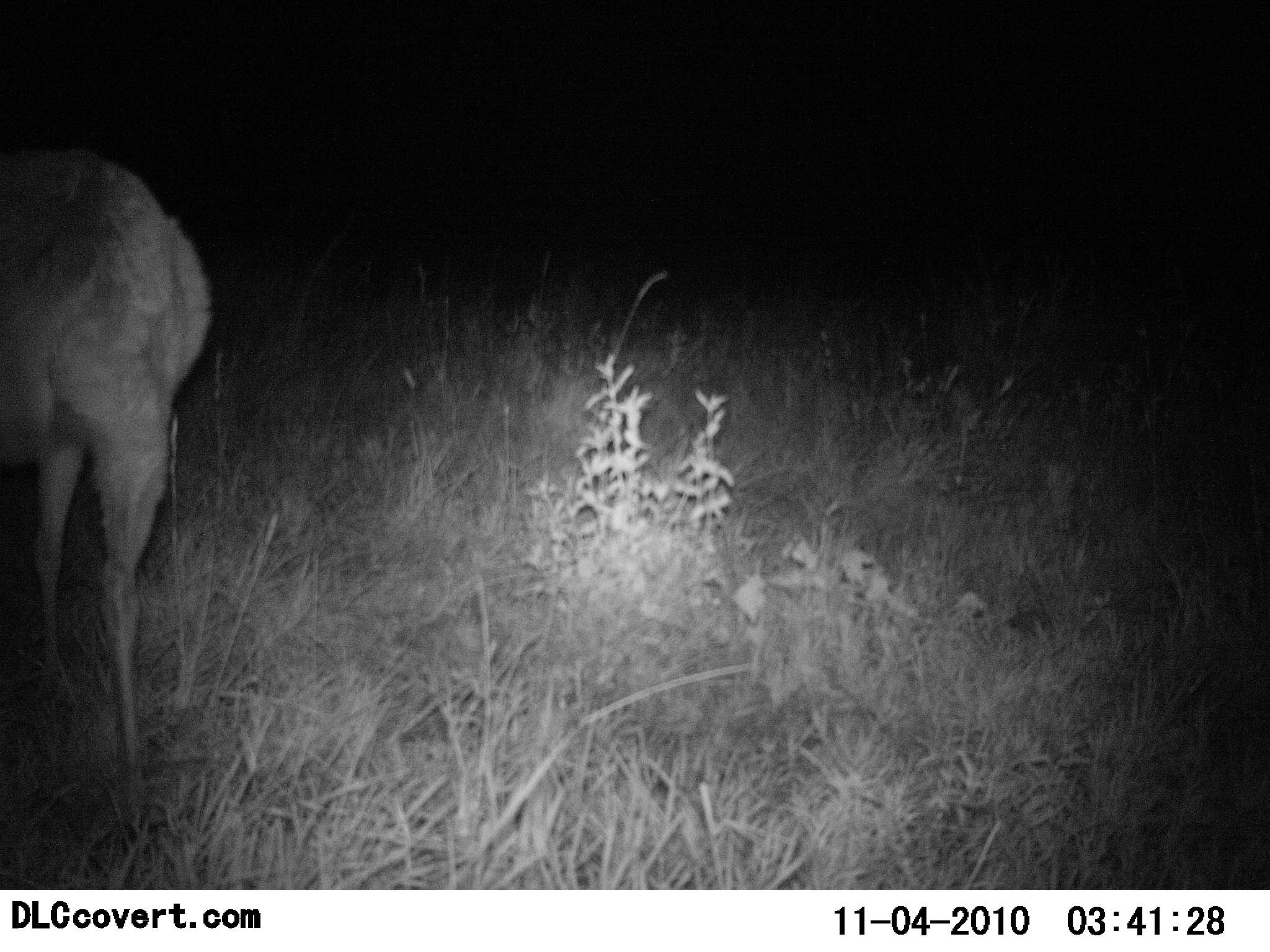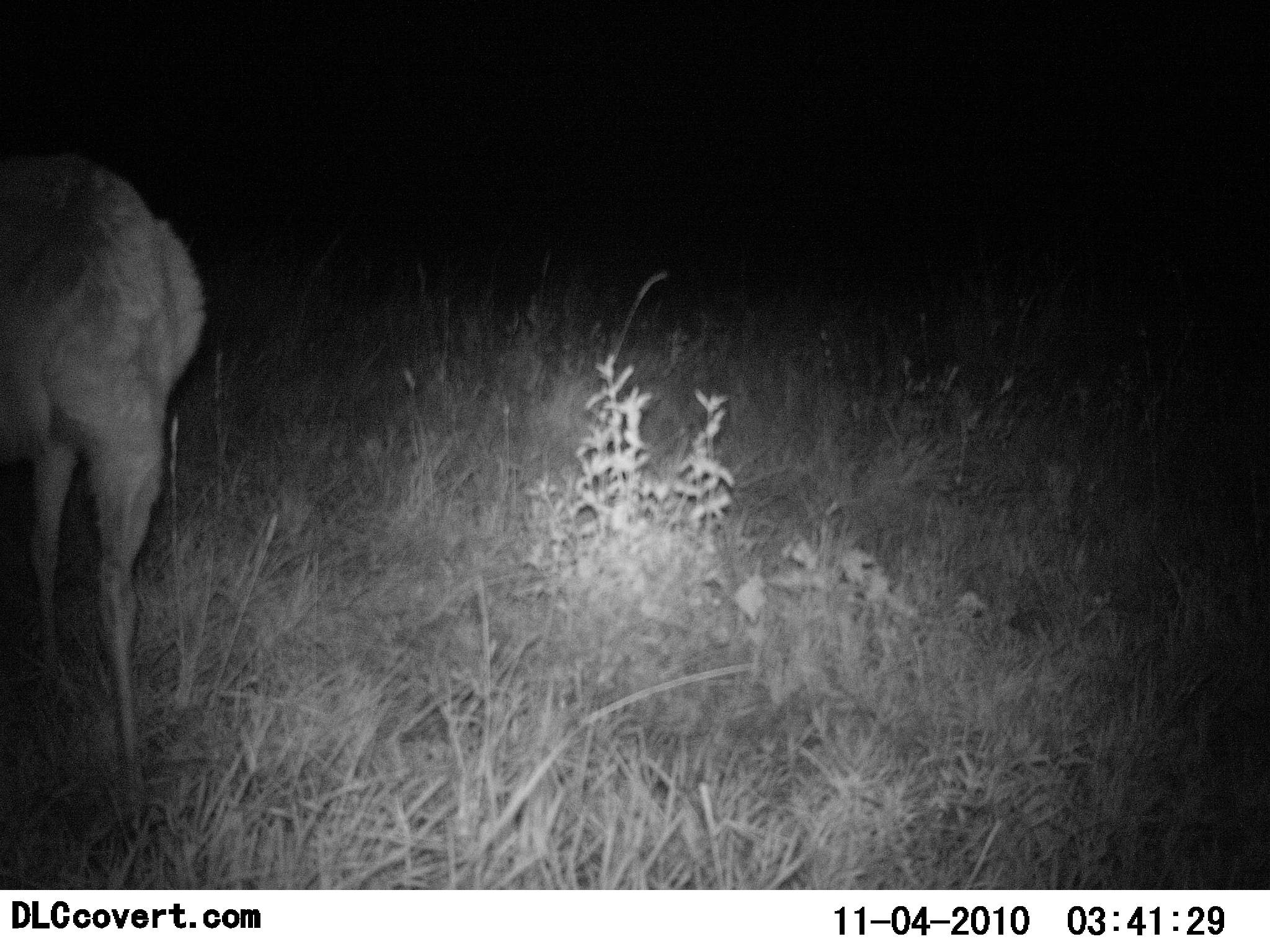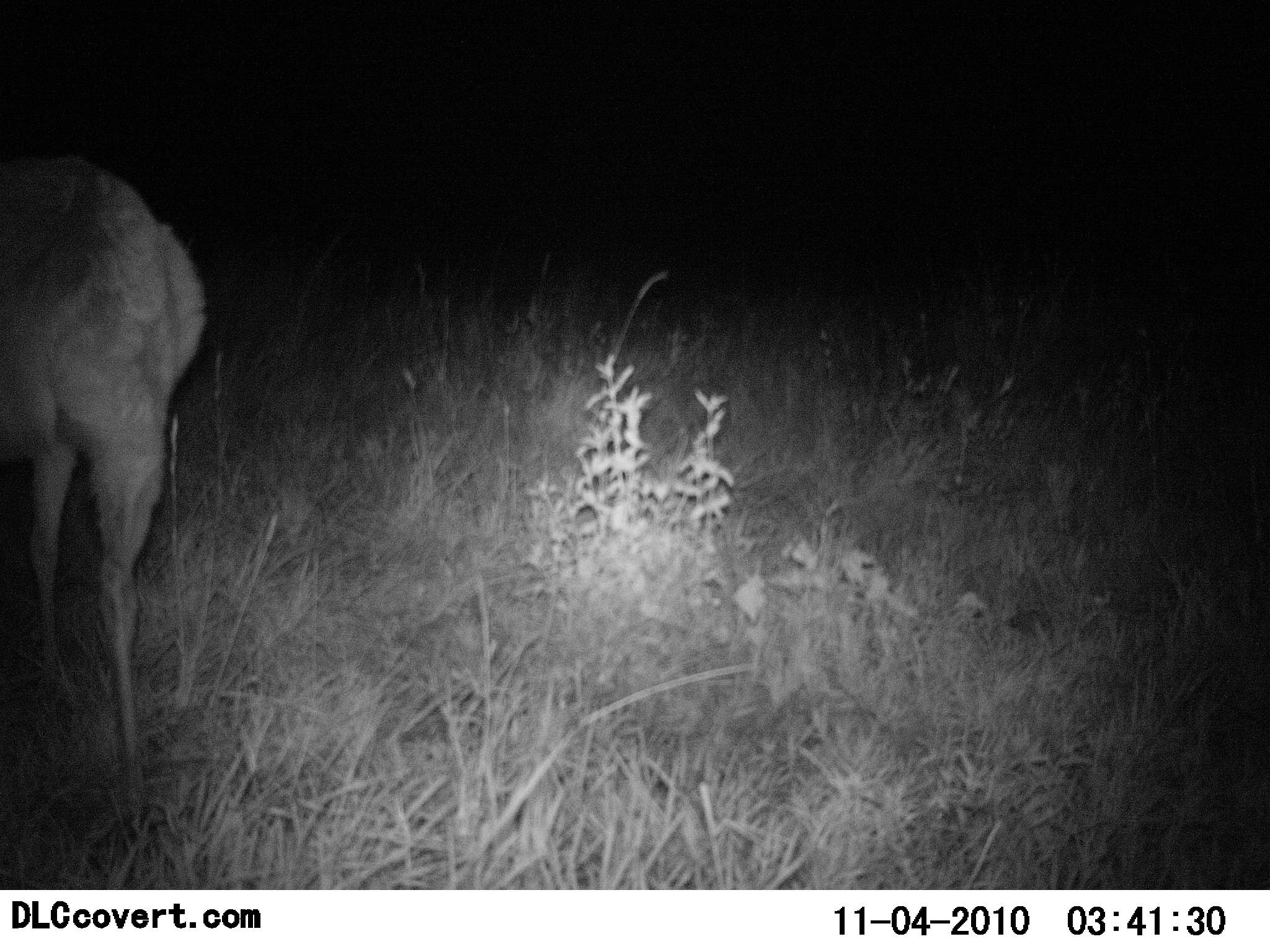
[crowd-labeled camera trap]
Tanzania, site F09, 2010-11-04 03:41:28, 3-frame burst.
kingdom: Animalia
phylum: Chordata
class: Mammalia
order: Artiodactyla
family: Bovidae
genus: Redunca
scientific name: Redunca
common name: reedbuck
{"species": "reedbuck (Redunca)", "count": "1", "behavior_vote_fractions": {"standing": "83%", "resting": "0%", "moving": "0%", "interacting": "0%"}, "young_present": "0%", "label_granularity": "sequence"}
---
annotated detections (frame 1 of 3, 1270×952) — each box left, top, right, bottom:
animal: 0, 146, 213, 812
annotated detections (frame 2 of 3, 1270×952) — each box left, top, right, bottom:
animal: 1, 151, 206, 828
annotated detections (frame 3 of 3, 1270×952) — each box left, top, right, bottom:
animal: 0, 155, 207, 820